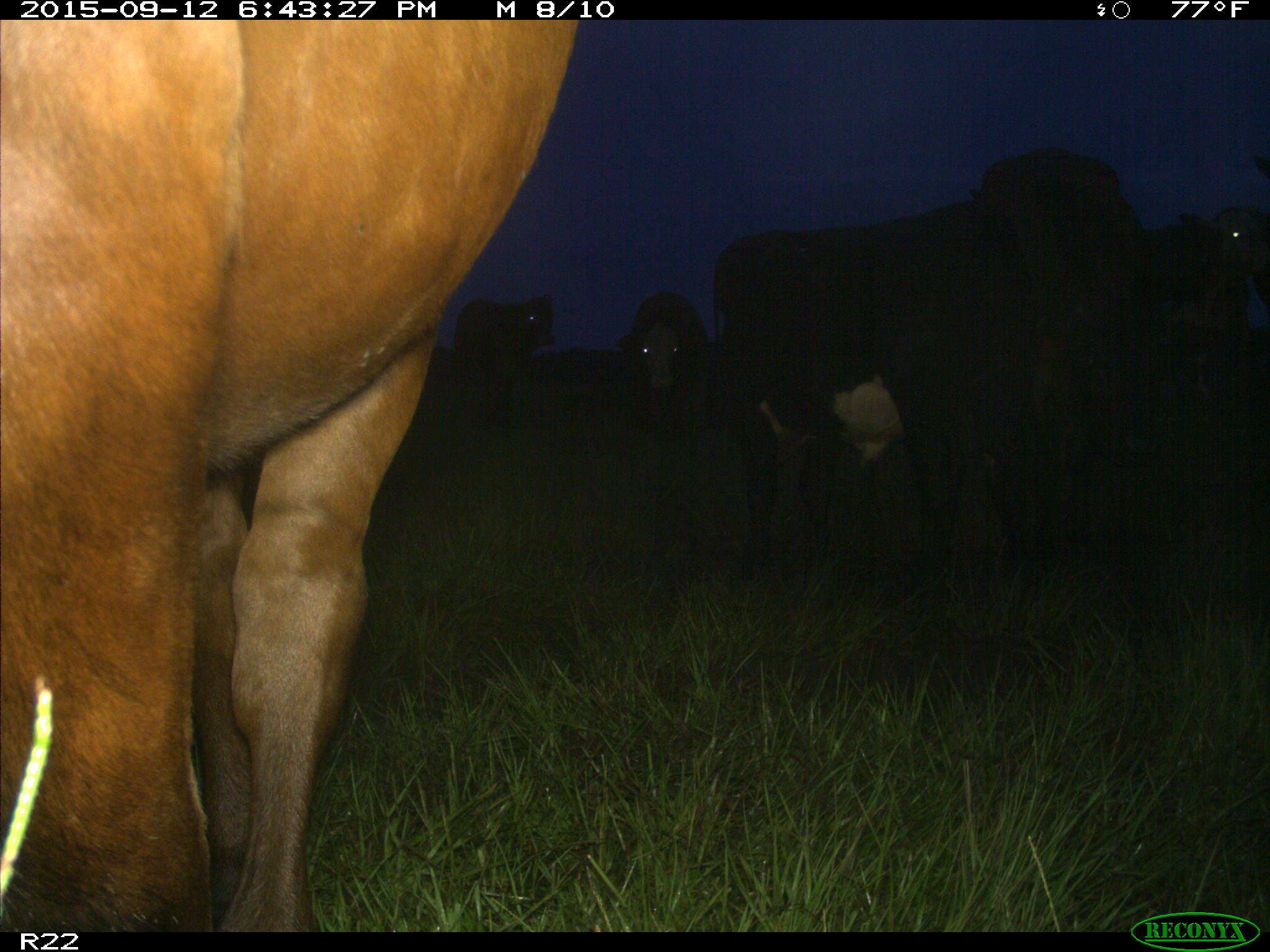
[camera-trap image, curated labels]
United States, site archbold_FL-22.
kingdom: Animalia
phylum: Chordata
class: Mammalia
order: Artiodactyla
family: Bovidae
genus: Bos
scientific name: Bos taurus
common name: domestic cow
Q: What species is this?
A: Bos taurus (domestic cow).